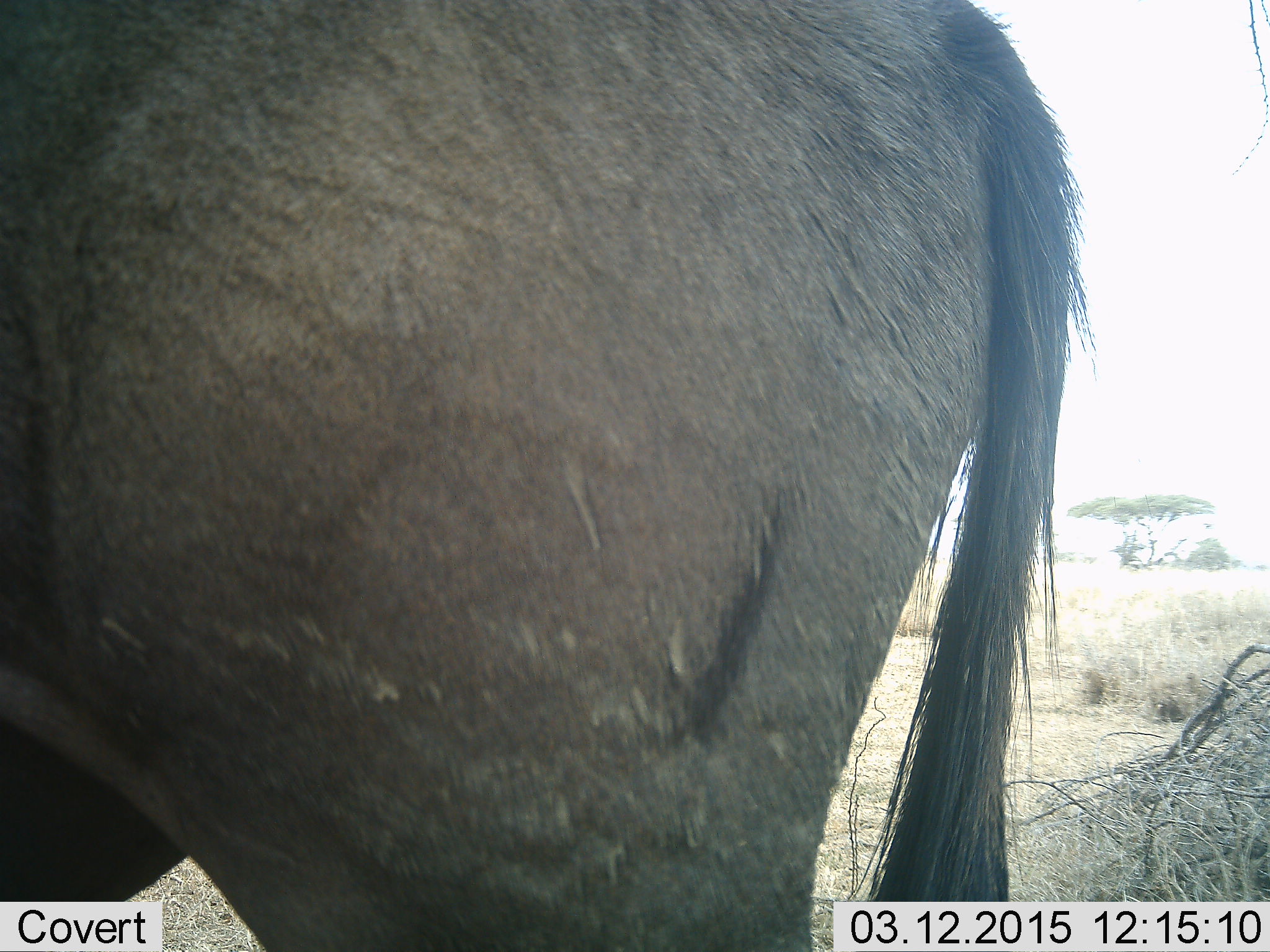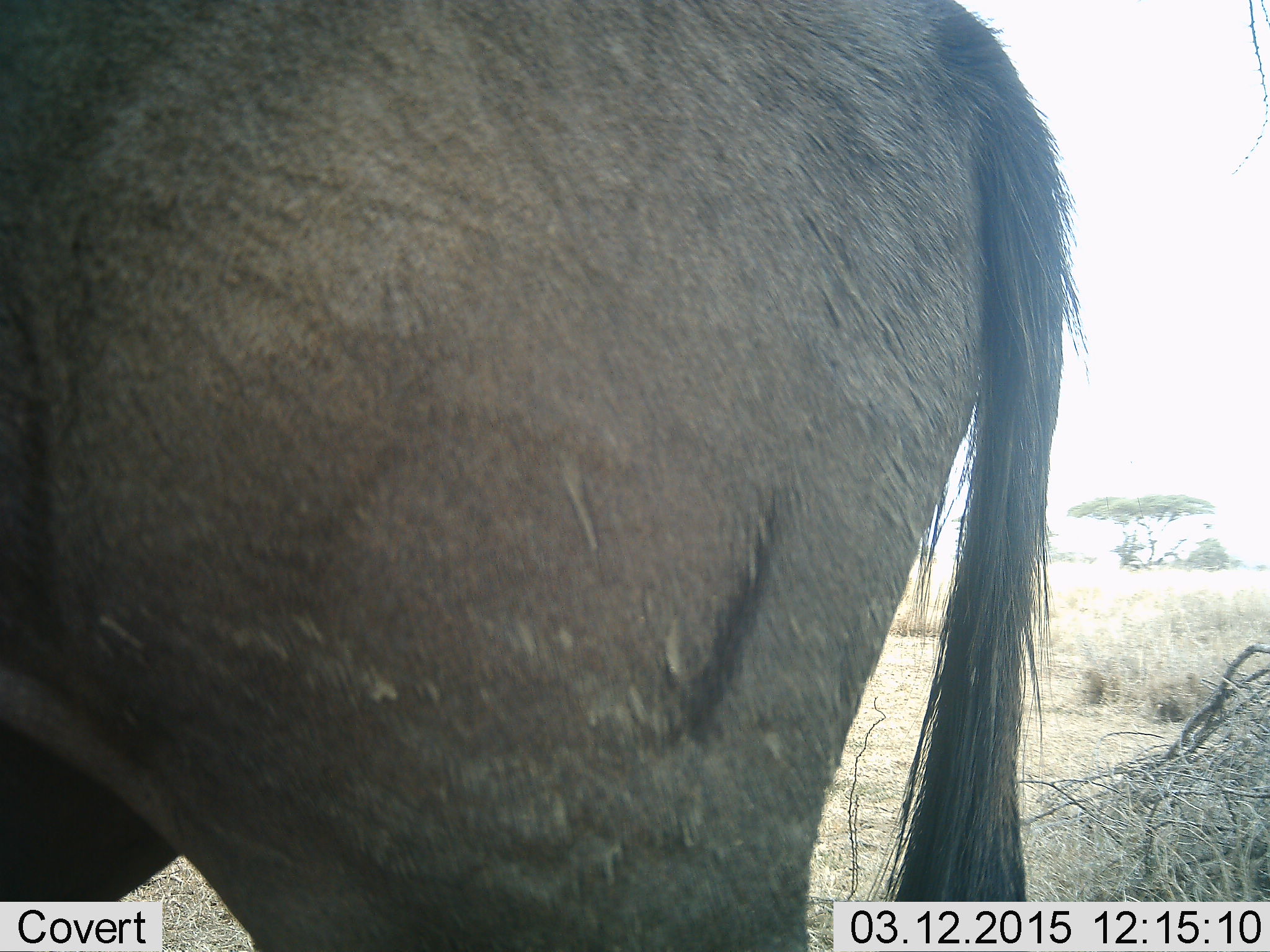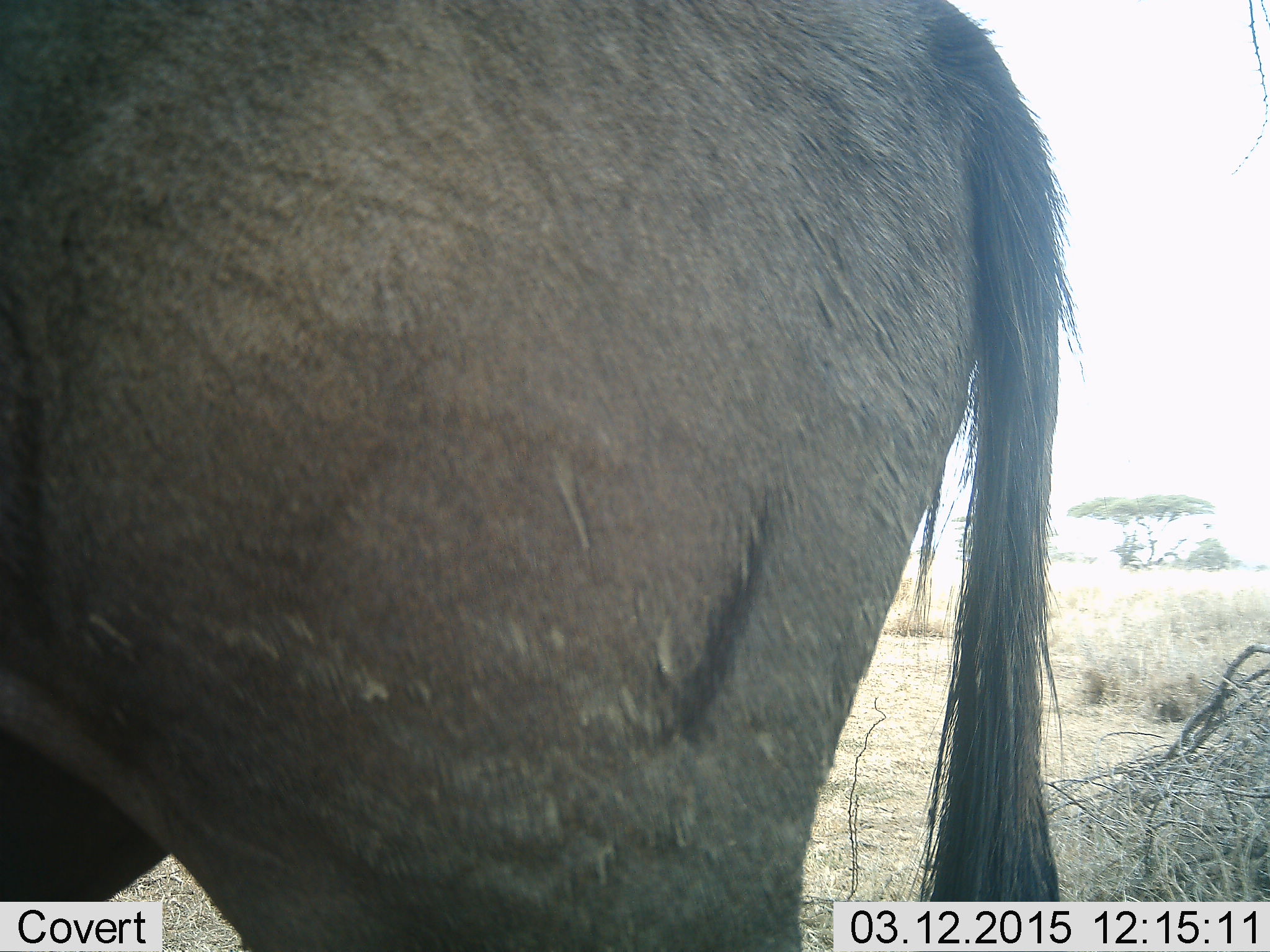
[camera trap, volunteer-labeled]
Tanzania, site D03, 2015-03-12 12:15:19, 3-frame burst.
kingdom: Animalia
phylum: Chordata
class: Mammalia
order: Artiodactyla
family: Bovidae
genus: Connochaetes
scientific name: Connochaetes taurinus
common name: blue wildebeest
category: wildebeest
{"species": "wildebeest (blue wildebeest) (Connochaetes taurinus)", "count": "1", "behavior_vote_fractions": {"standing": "90%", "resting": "0%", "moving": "0%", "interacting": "10%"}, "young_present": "0%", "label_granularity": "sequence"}